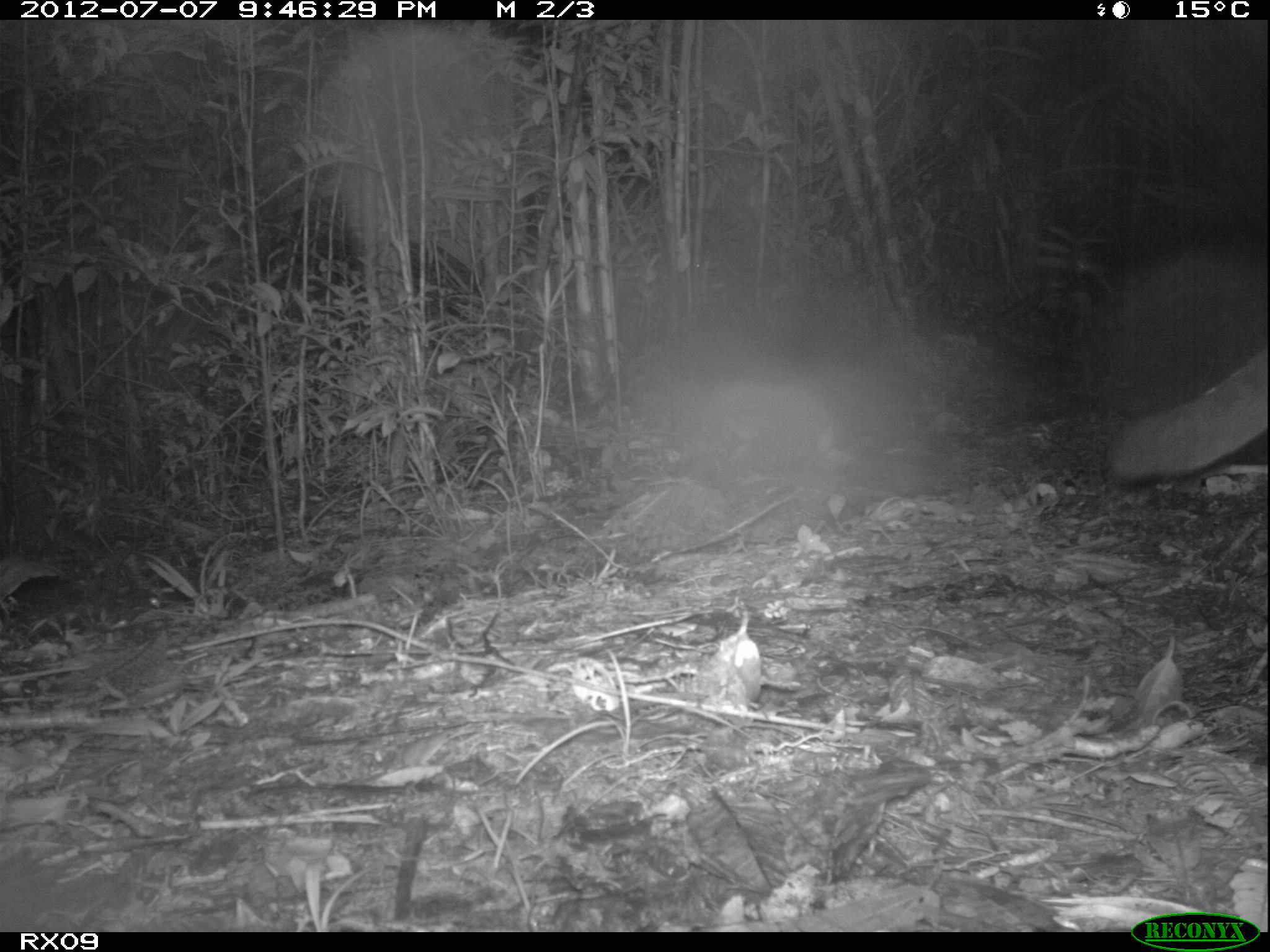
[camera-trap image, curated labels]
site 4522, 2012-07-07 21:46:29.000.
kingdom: Animalia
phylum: Chordata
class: Mammalia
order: Carnivora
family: Eupleridae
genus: Fossa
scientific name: Fossa fossana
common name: fanaloka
Fossa fossana (fanaloka), count 1.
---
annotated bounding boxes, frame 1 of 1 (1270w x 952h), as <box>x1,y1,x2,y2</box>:
fossa fossana: <box>1103,339,1267,481</box>